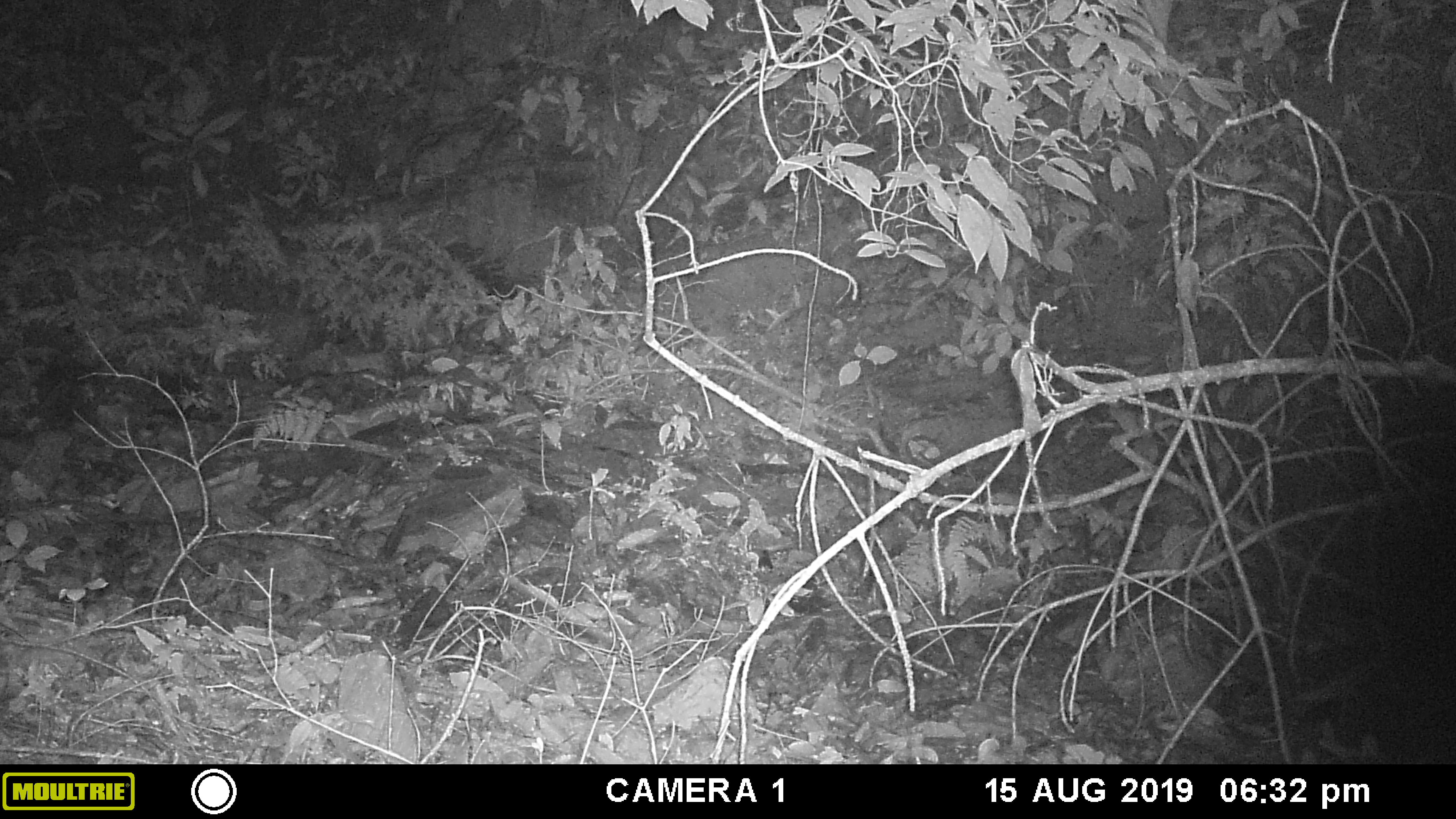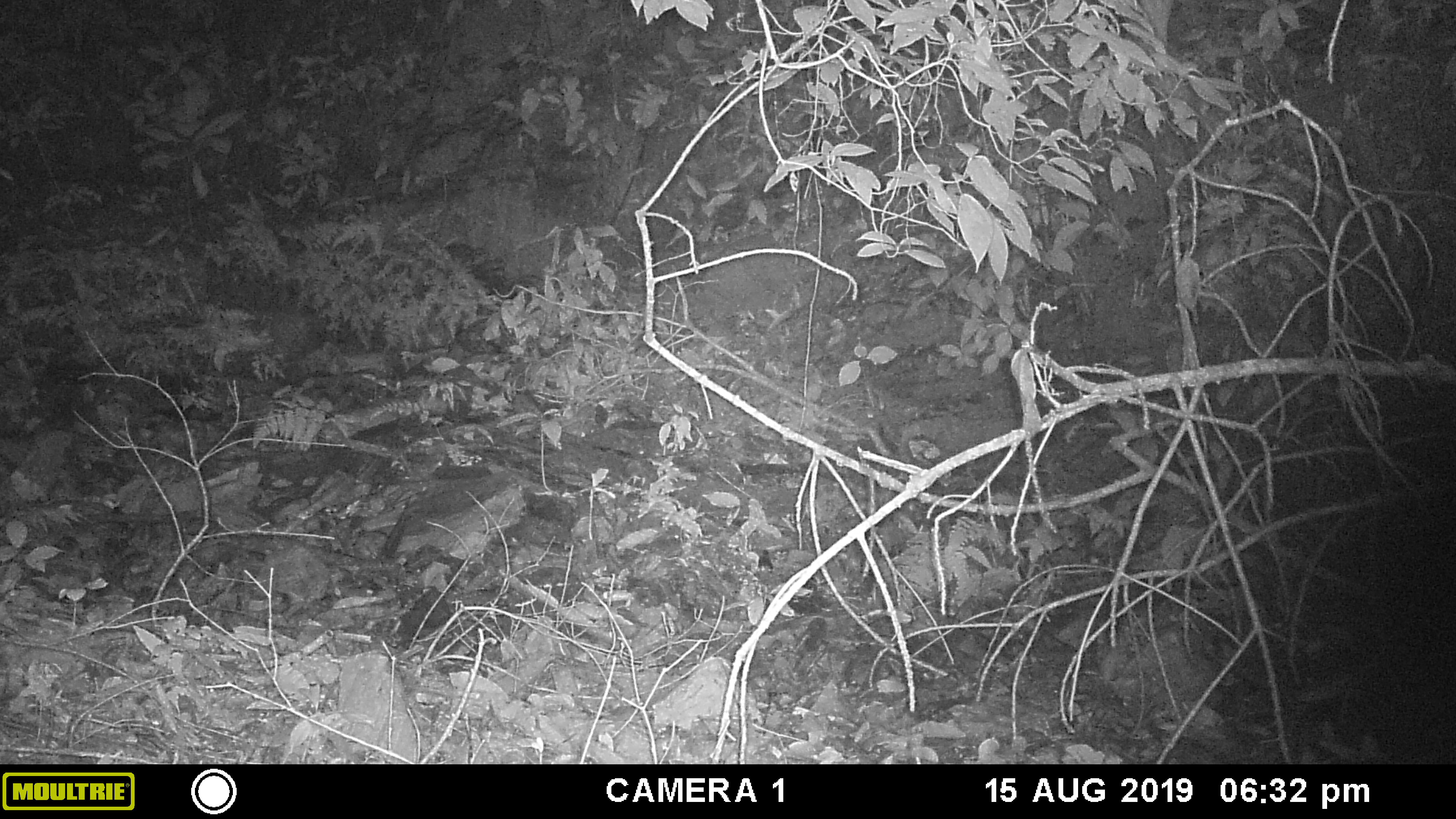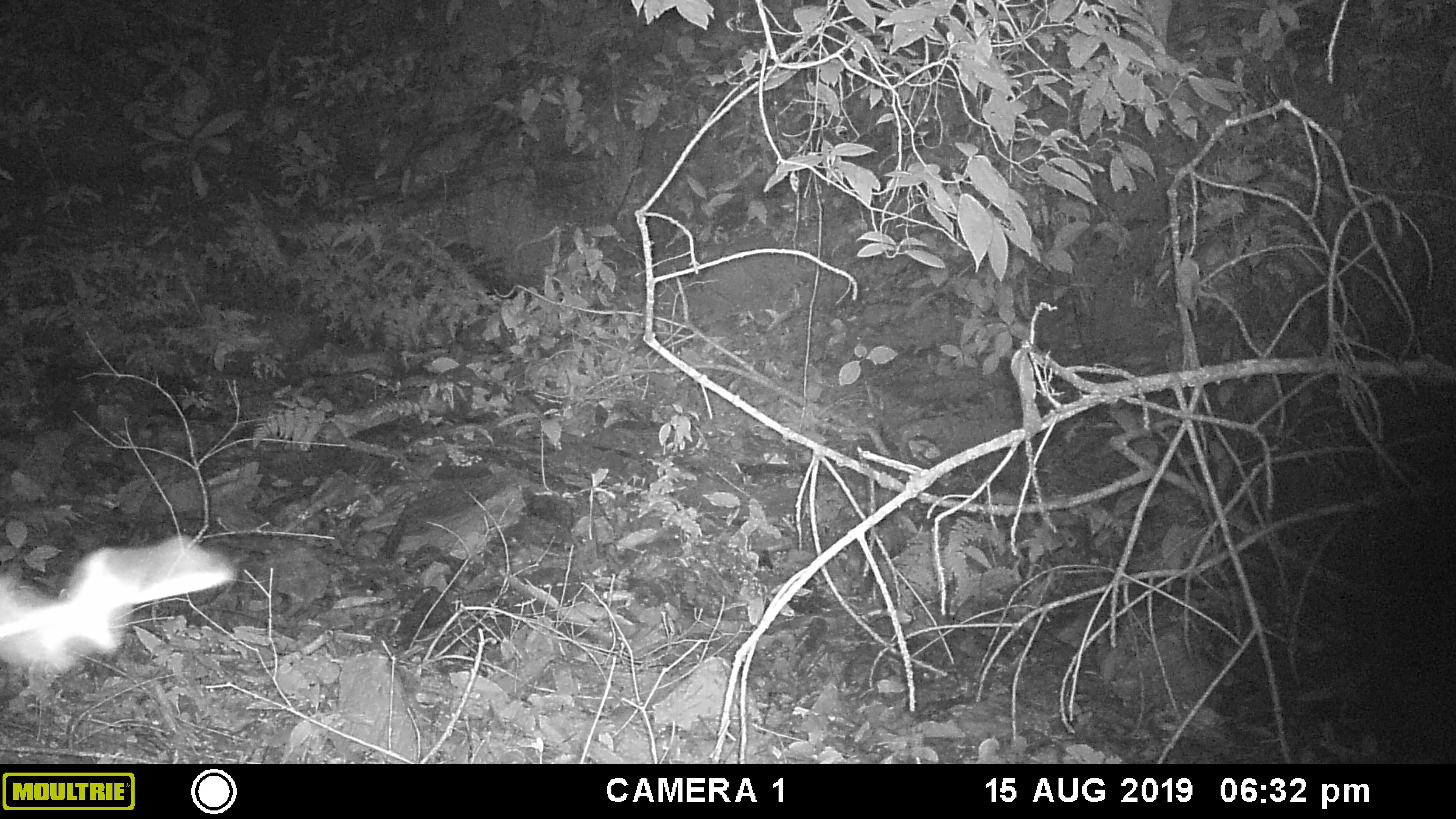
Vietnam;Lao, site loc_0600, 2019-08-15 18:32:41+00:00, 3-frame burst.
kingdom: Animalia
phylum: Chordata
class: Mammalia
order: Artiodactyla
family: Suidae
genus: Sus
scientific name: Sus scrofa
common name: eurasian wild pig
Eurasian wild pig (Sus scrofa). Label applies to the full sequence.